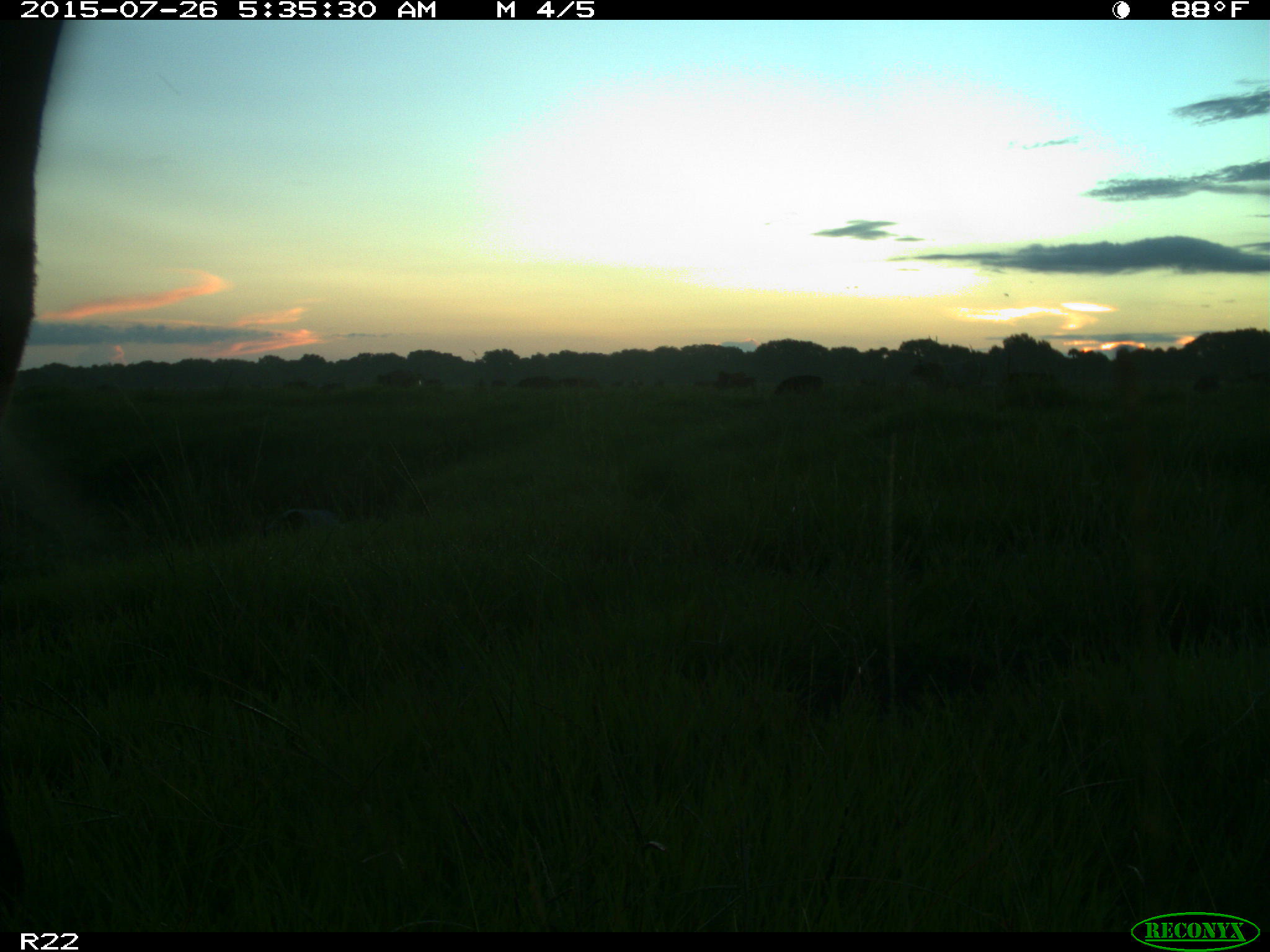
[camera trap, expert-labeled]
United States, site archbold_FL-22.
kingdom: Animalia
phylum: Chordata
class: Mammalia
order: Artiodactyla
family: Bovidae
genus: Bos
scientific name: Bos taurus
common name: domestic cow